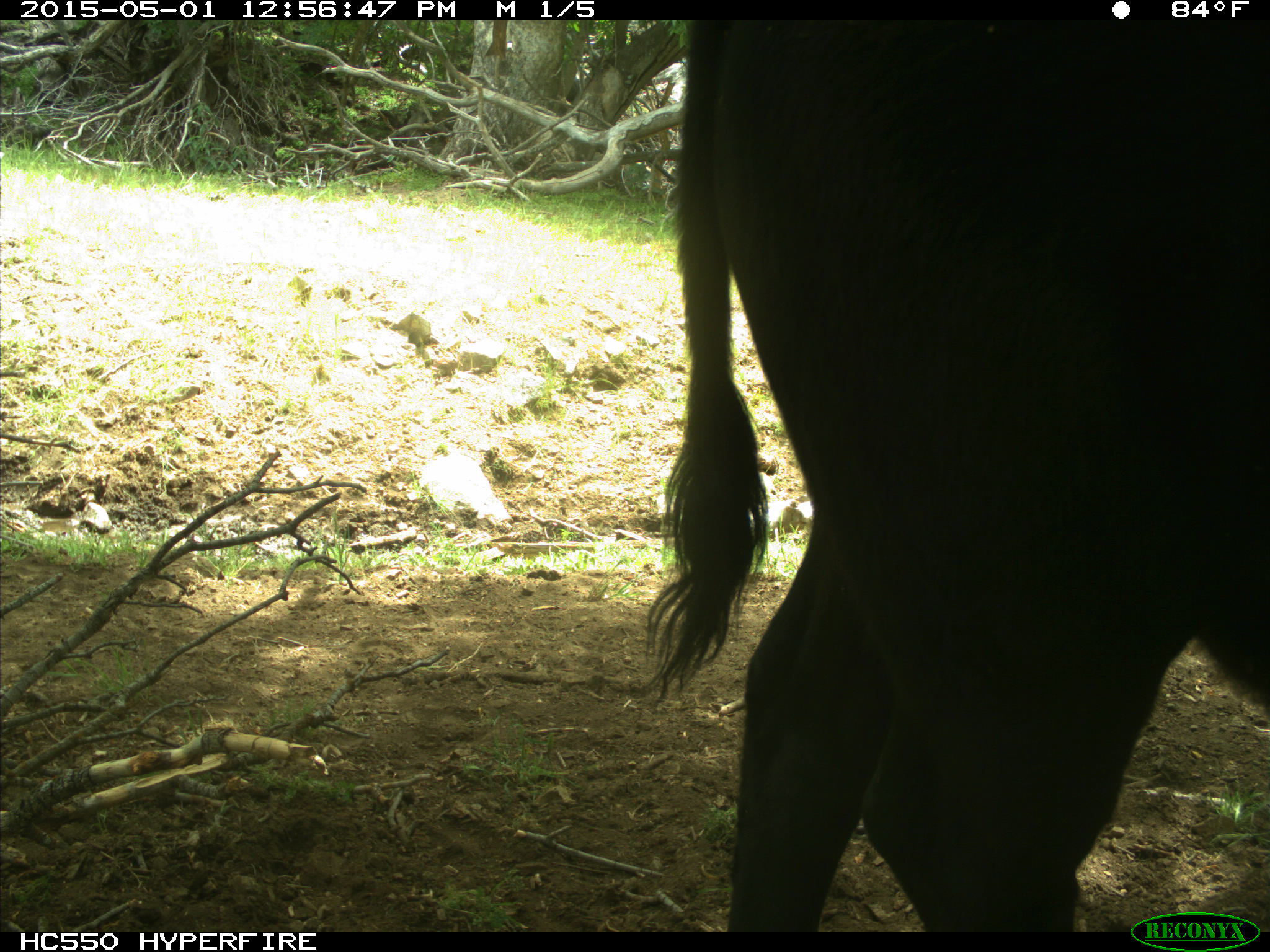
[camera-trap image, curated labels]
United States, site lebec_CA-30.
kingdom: Animalia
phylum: Chordata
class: Mammalia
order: Artiodactyla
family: Bovidae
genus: Bos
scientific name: Bos taurus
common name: domestic cow